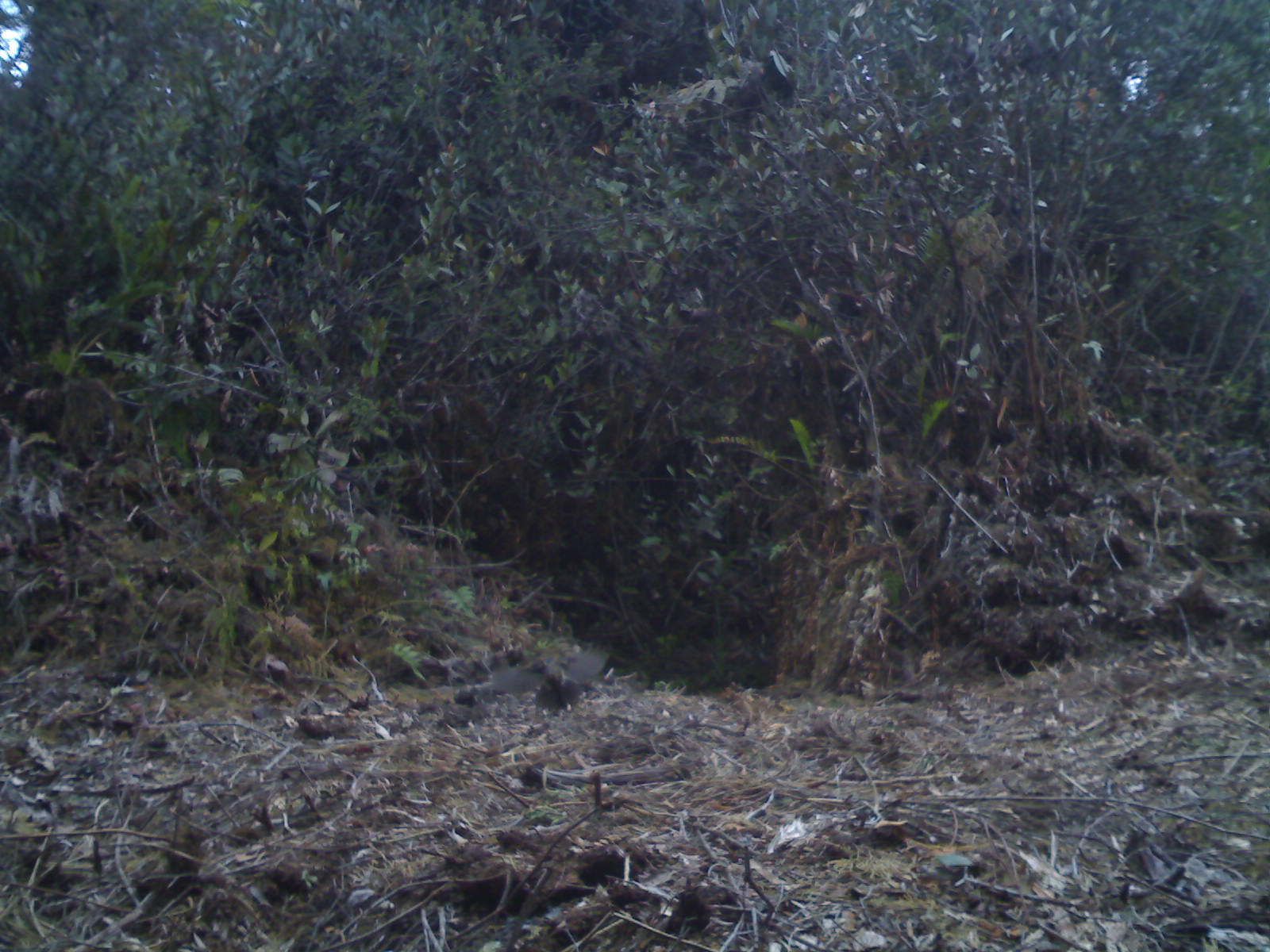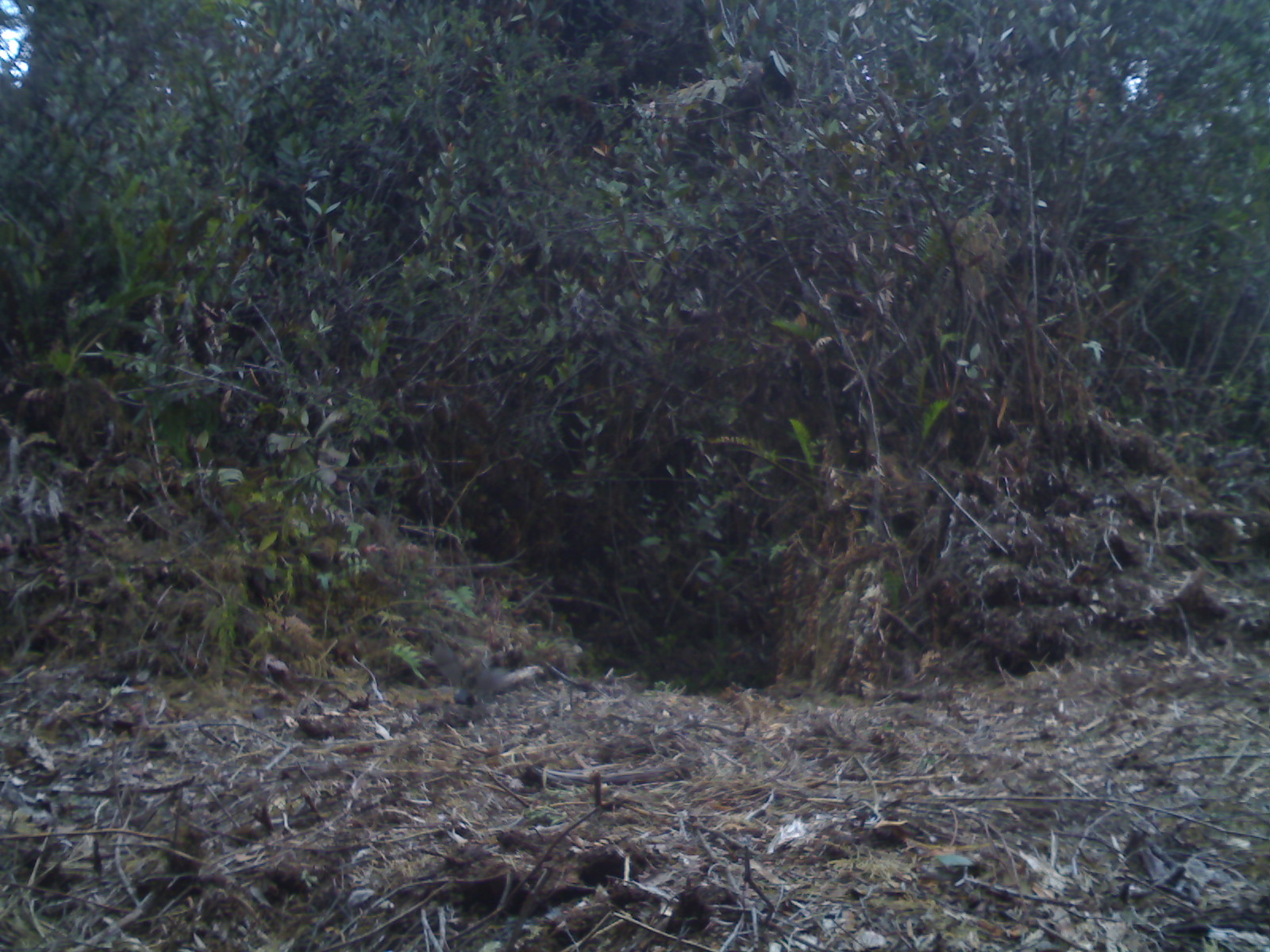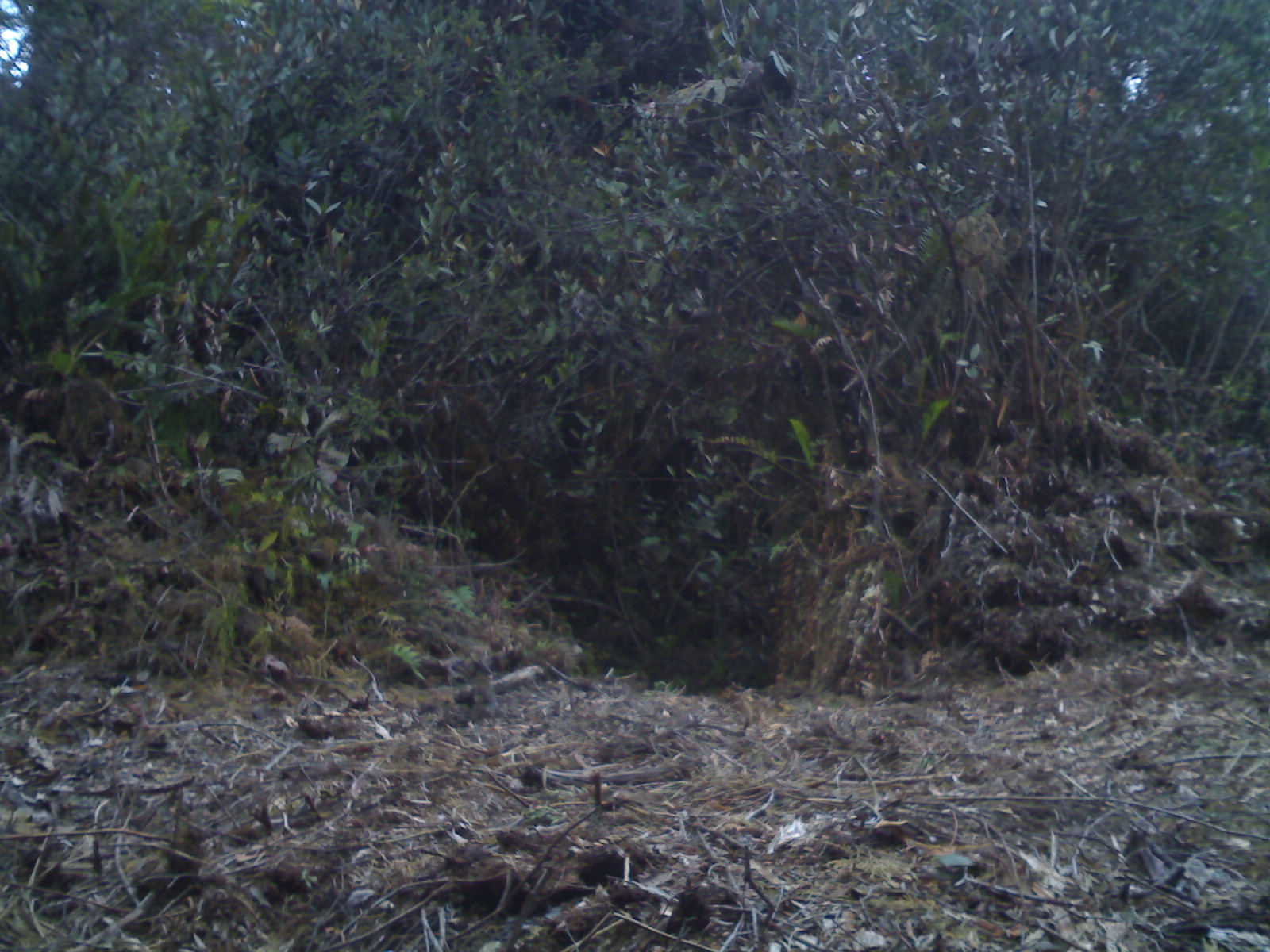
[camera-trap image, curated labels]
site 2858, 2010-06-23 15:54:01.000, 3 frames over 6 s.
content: unidentified animal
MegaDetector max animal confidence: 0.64